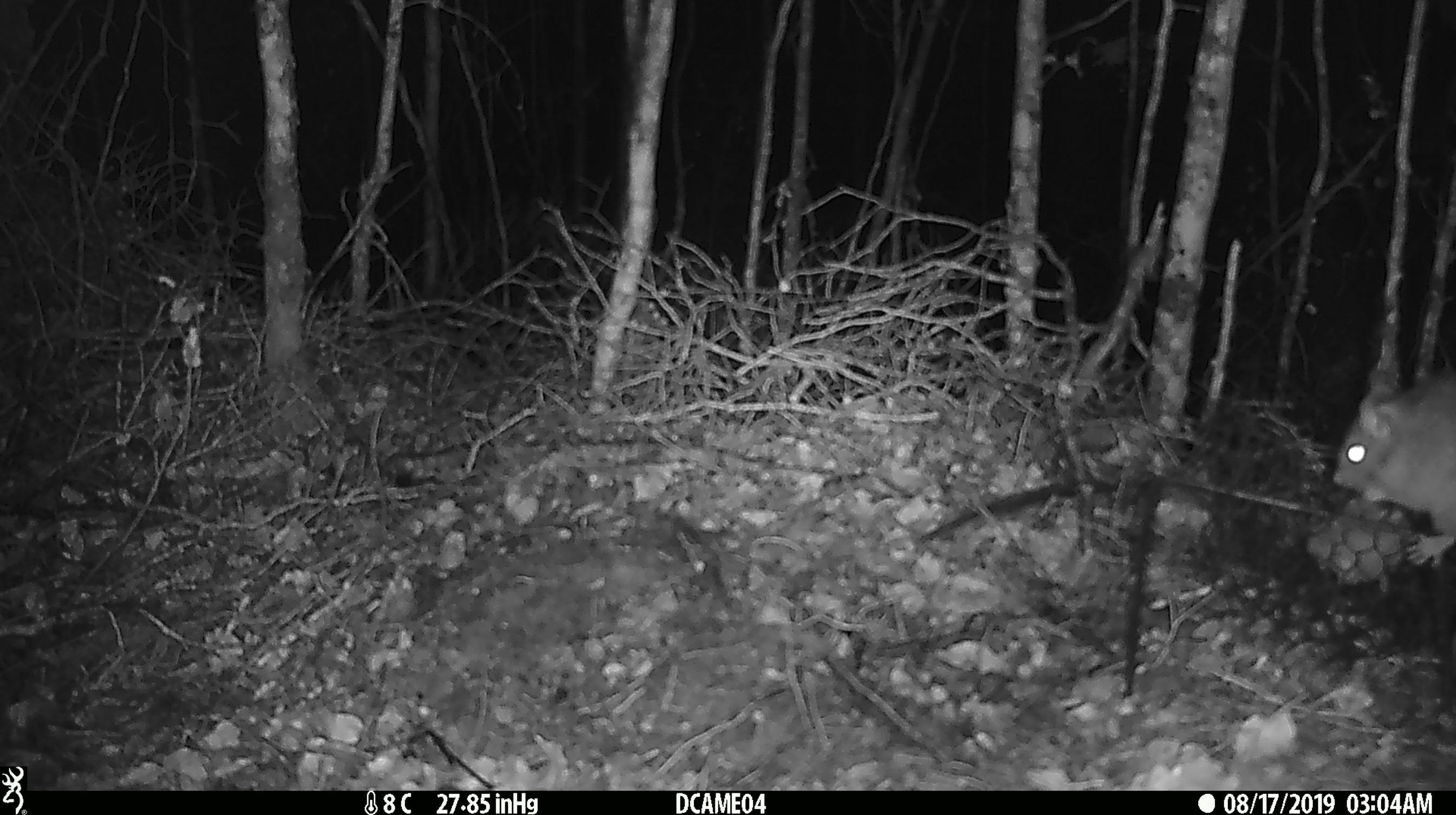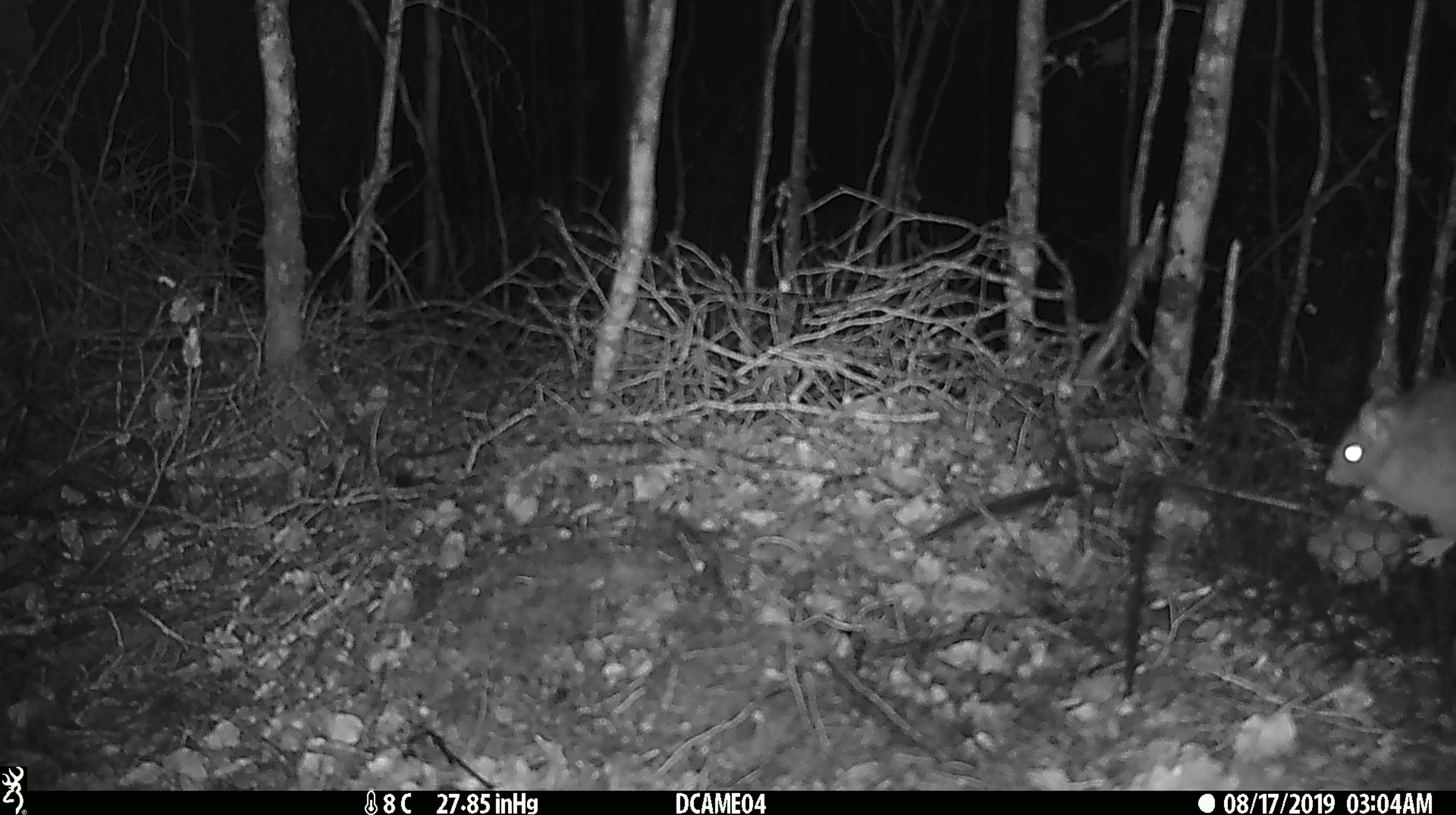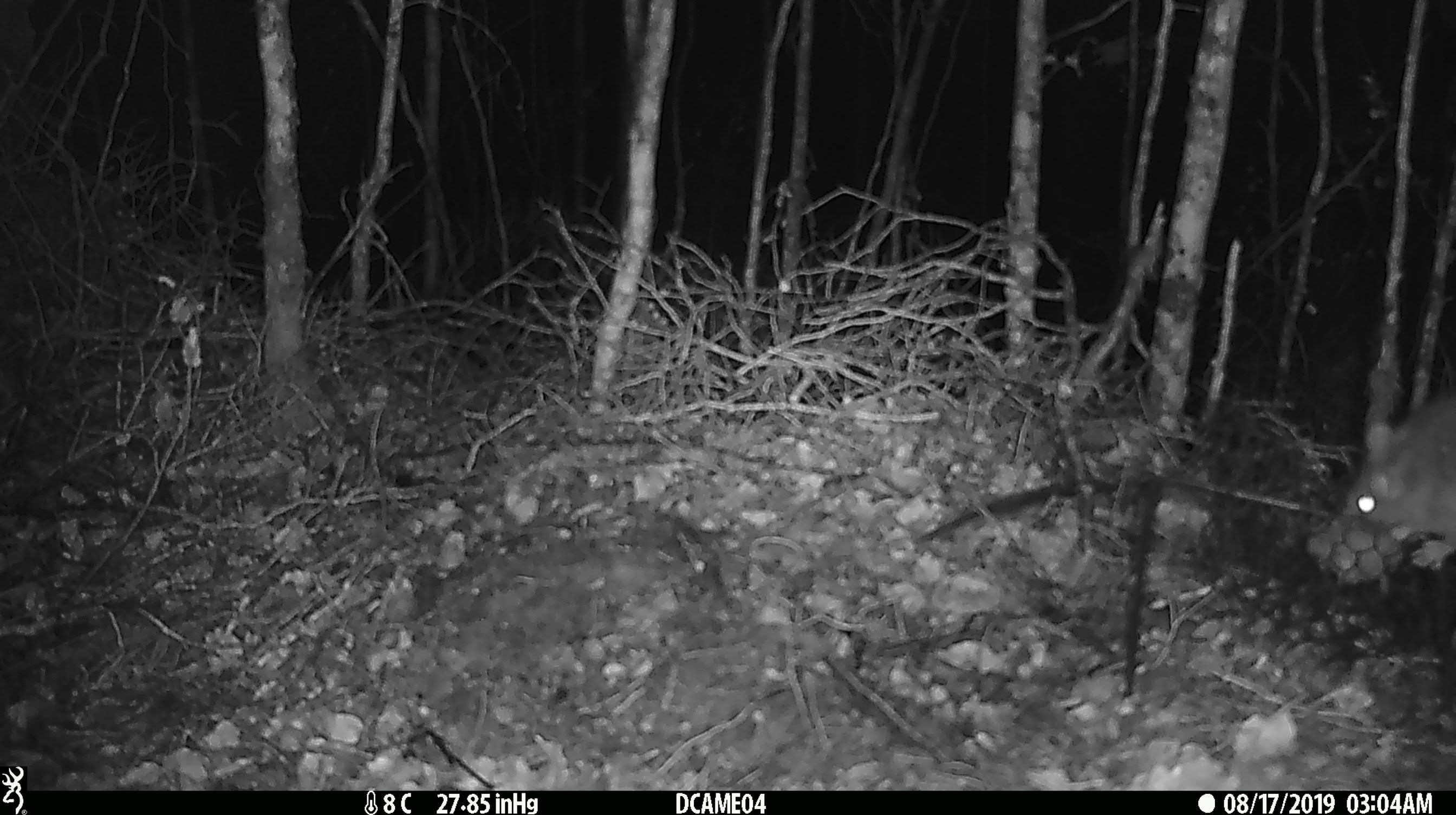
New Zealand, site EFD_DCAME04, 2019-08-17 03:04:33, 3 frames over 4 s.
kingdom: Animalia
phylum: Chordata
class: Mammalia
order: Rodentia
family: Muridae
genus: Rattus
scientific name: Rattus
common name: rat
Rat (Rattus).